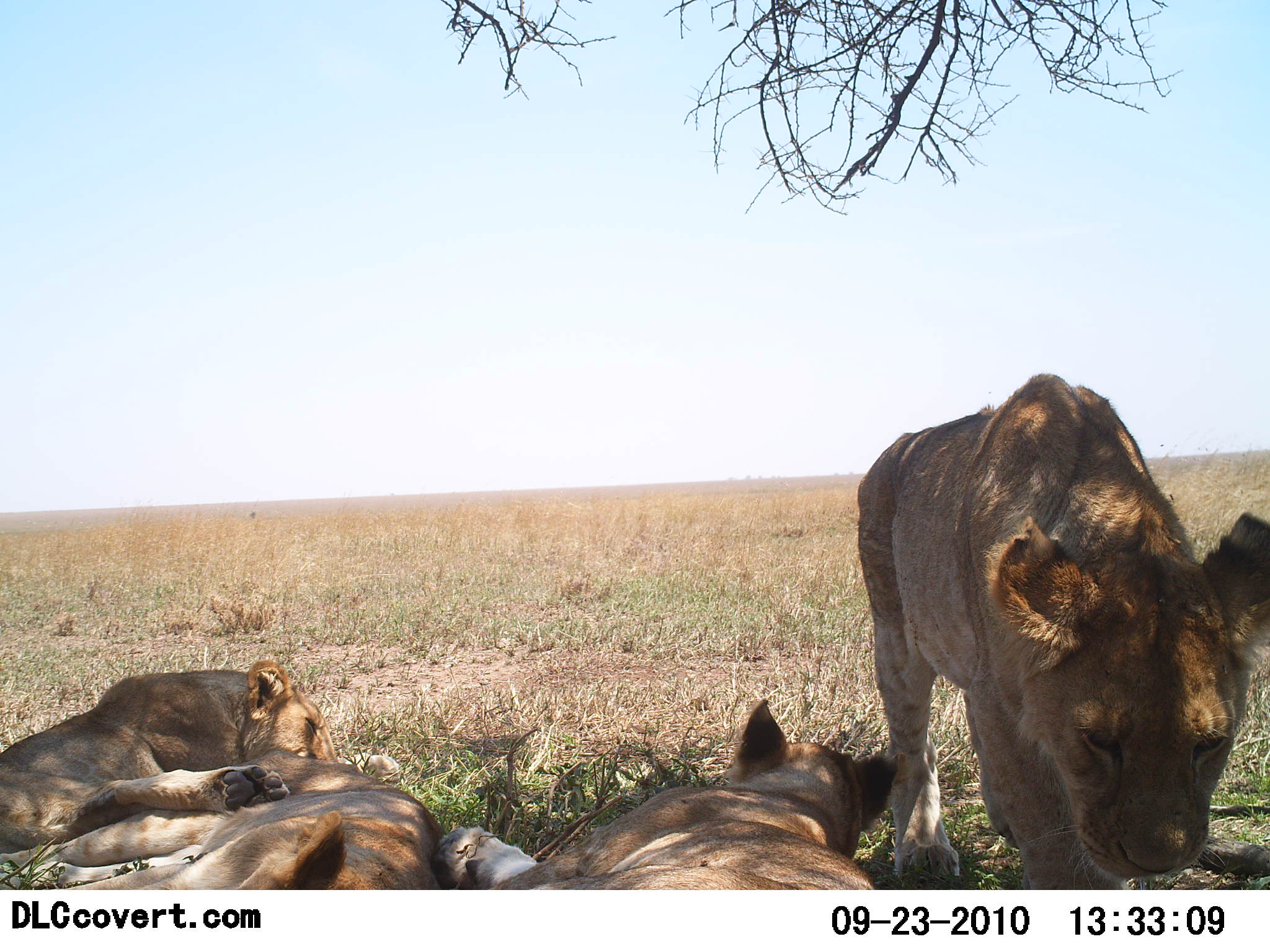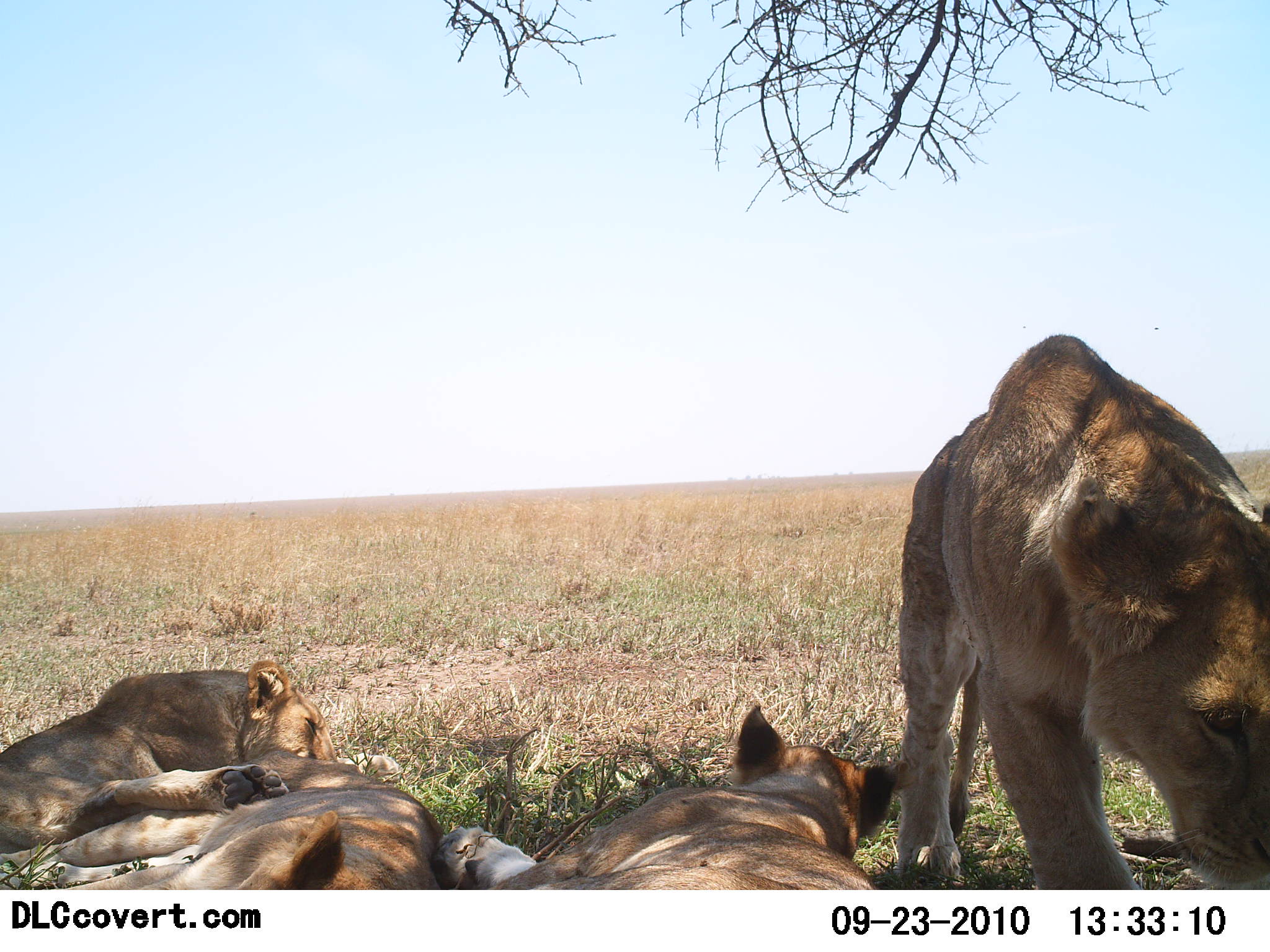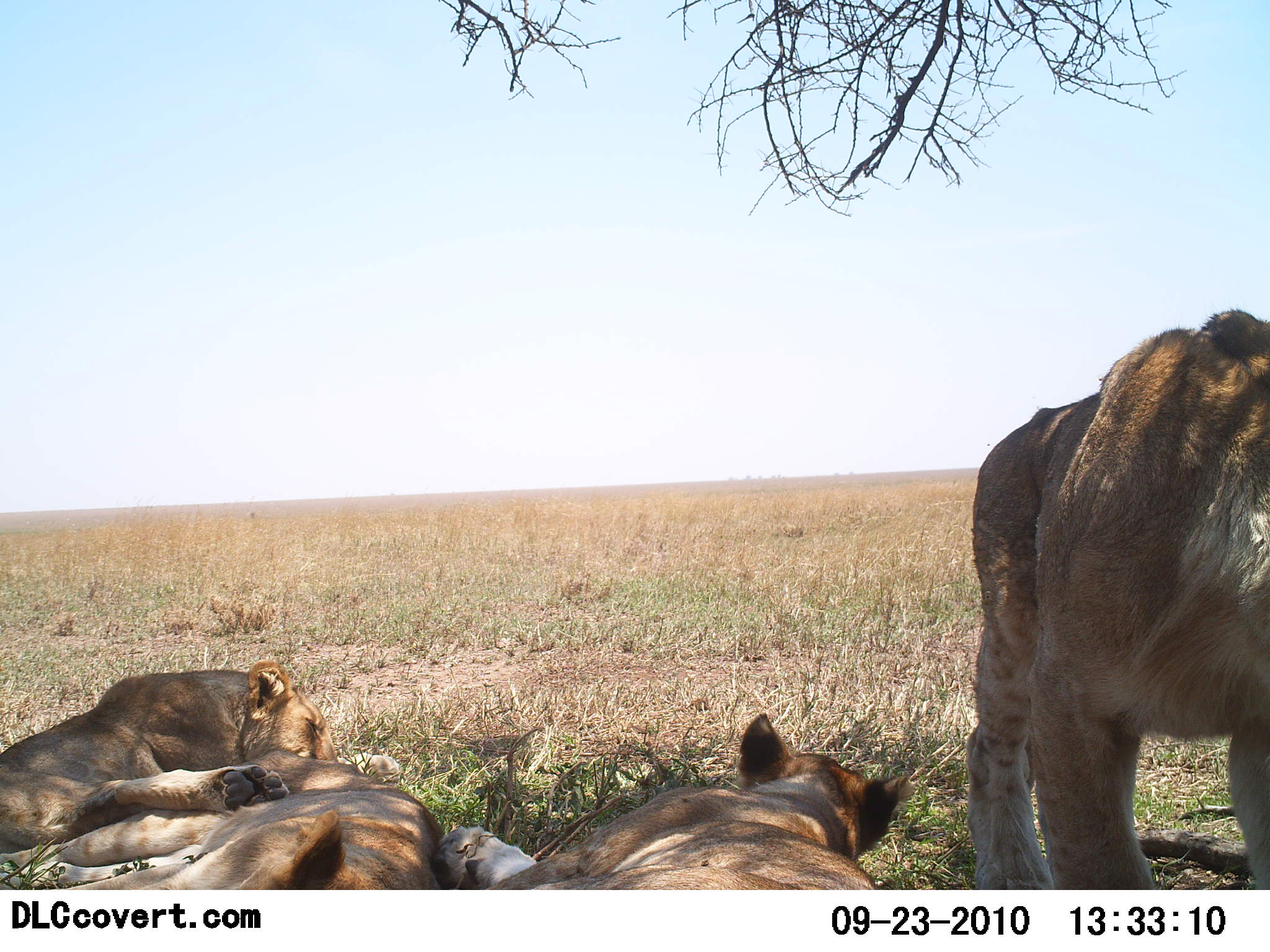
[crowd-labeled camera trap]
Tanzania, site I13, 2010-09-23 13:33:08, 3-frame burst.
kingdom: Animalia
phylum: Chordata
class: Mammalia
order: Carnivora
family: Felidae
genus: Panthera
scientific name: Panthera leo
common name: lion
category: lionfemale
Lionfemale (lion) (Panthera leo), count 4. Behavior (volunteer vote fractions): standing 26%, resting 100%, moving 16%, interacting 5%. Young present (vote fraction): 5%. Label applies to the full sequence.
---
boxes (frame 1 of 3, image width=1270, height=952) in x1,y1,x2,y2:
animal: 857,372,1270,890; 435,697,900,891; 0,662,338,853; 0,748,440,891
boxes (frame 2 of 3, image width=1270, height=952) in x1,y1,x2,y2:
animal: 893,333,1270,891; 0,659,405,889; 429,703,909,890; 0,748,440,890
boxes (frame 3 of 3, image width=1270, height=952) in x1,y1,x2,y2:
animal: 964,305,1270,891; 0,659,401,877; 430,713,918,891; 0,745,444,890